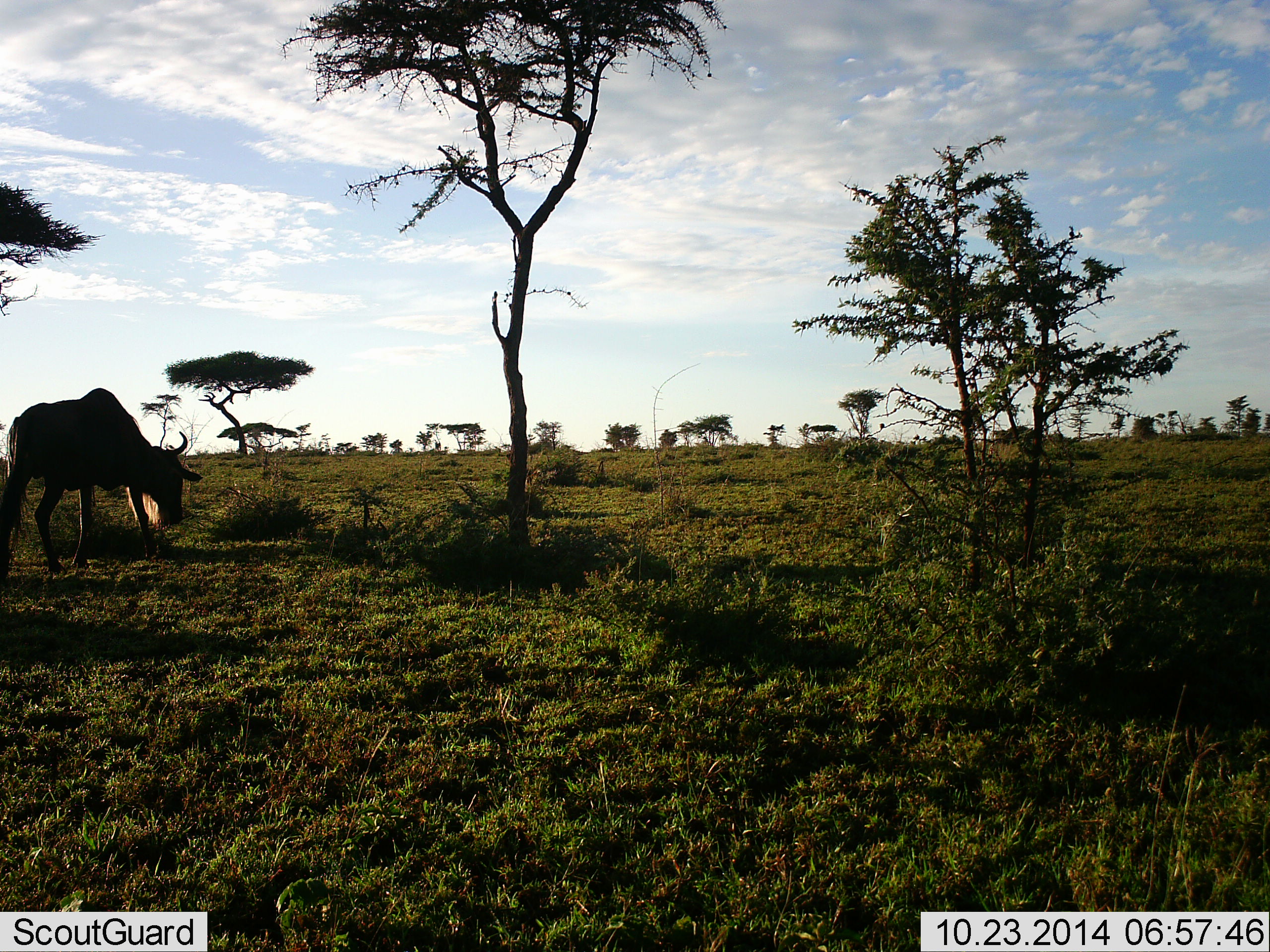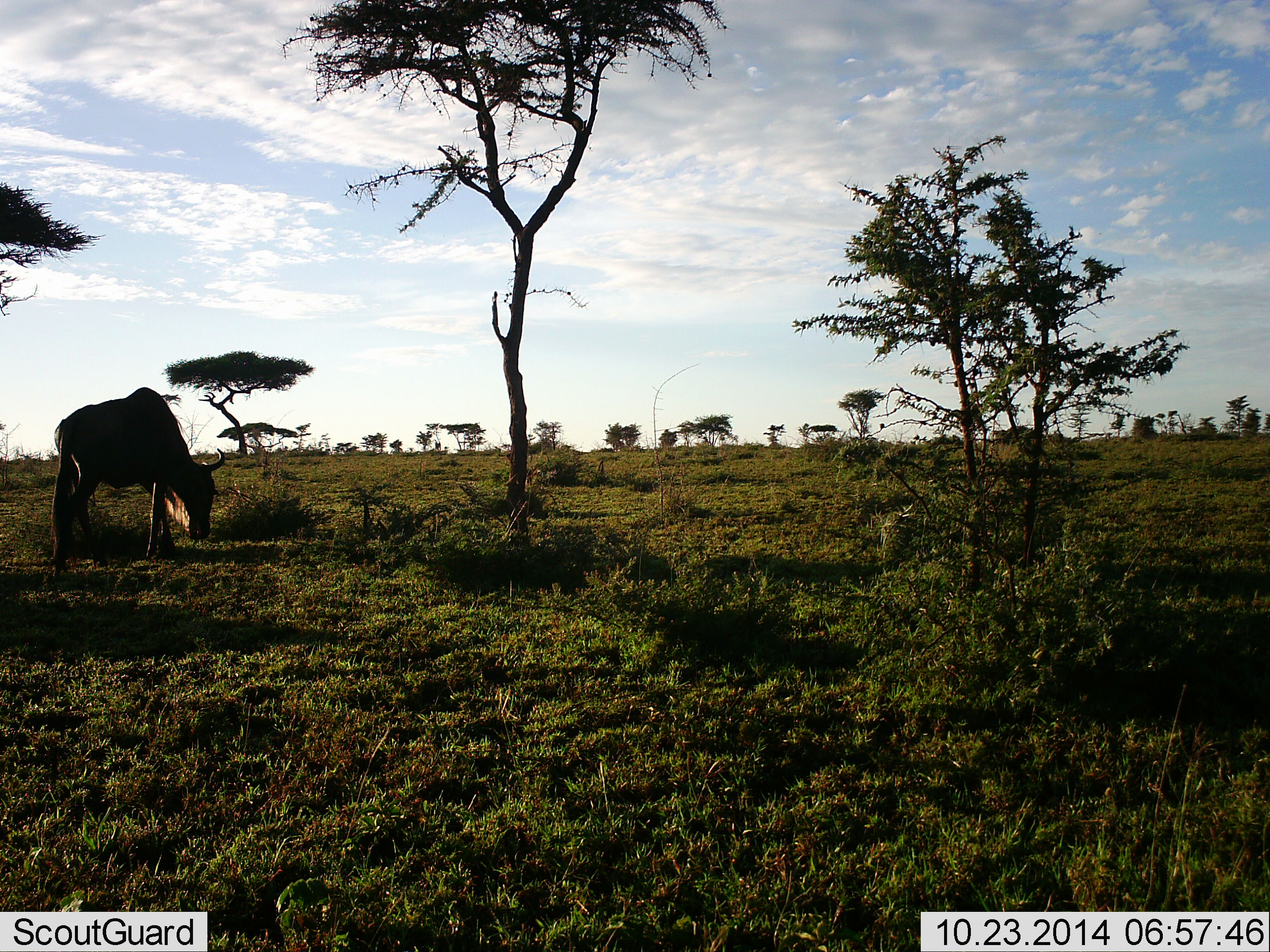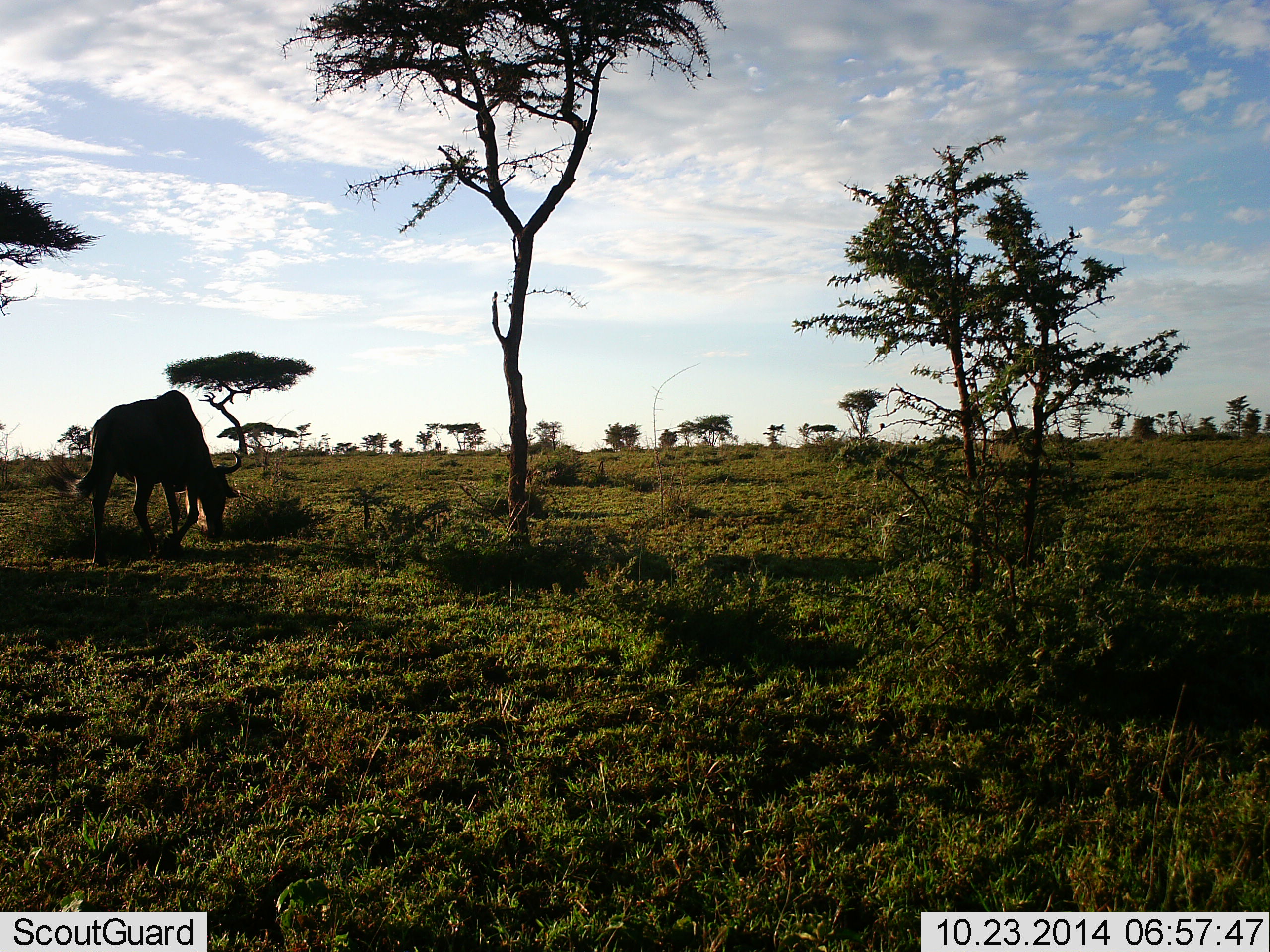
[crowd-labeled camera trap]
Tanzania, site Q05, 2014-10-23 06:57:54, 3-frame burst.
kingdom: Animalia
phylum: Chordata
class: Mammalia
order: Artiodactyla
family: Bovidae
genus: Connochaetes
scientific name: Connochaetes taurinus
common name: blue wildebeest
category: wildebeest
Wildebeest (blue wildebeest) (Connochaetes taurinus), count 1. Behavior (volunteer vote fractions): standing 20%, resting 0%, moving 70%, interacting 0%. Young present (vote fraction): 0%. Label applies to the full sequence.